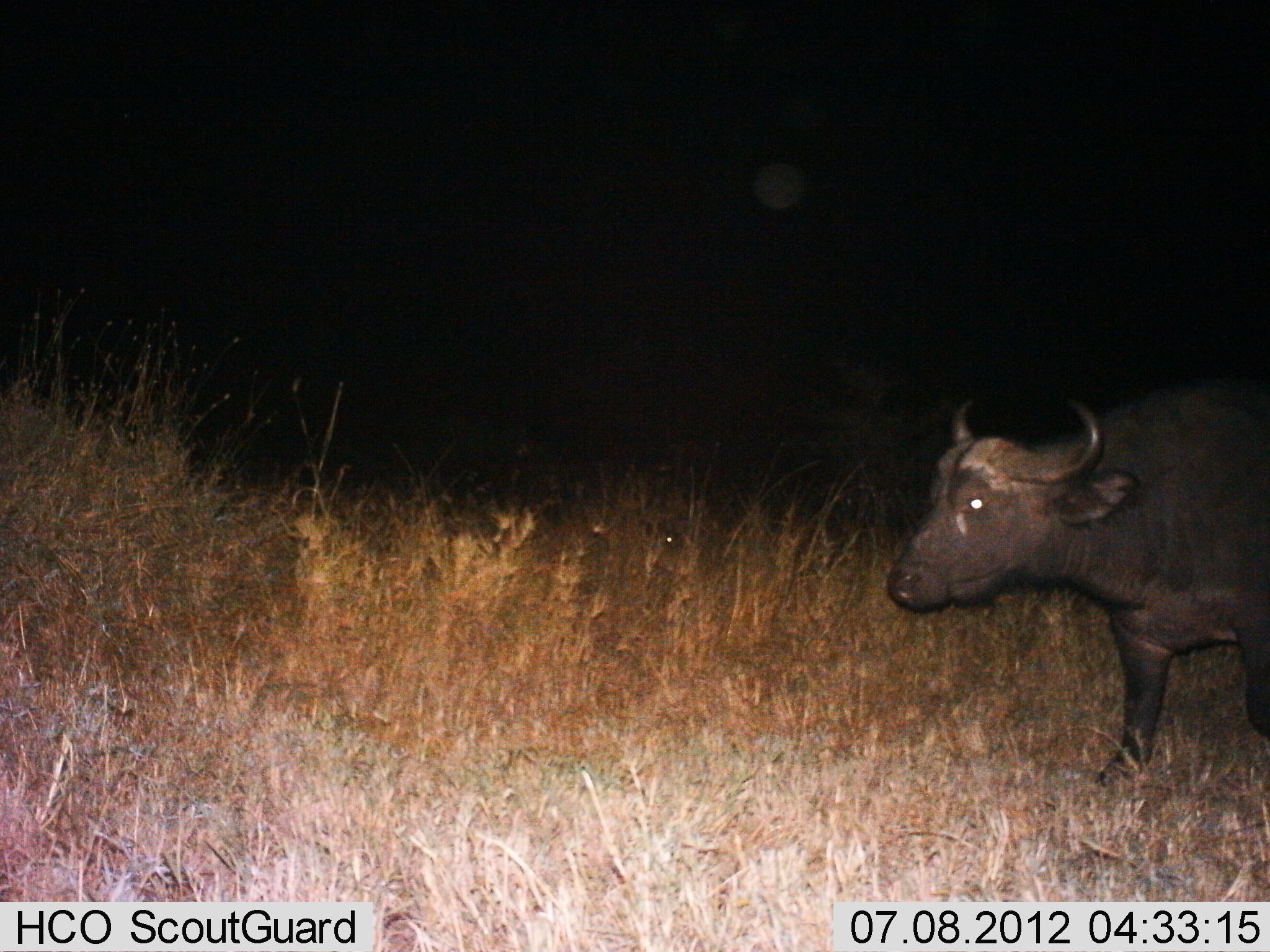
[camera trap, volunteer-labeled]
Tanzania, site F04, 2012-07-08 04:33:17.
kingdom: Animalia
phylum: Chordata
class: Mammalia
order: Artiodactyla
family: Bovidae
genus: Syncerus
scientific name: Syncerus caffer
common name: cape buffalo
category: buffalo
Buffalo (cape buffalo) (Syncerus caffer), count 1. Behavior (volunteer vote fractions): standing 30%, resting 0%, moving 70%, interacting 0%. Young present (vote fraction): 0%. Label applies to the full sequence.